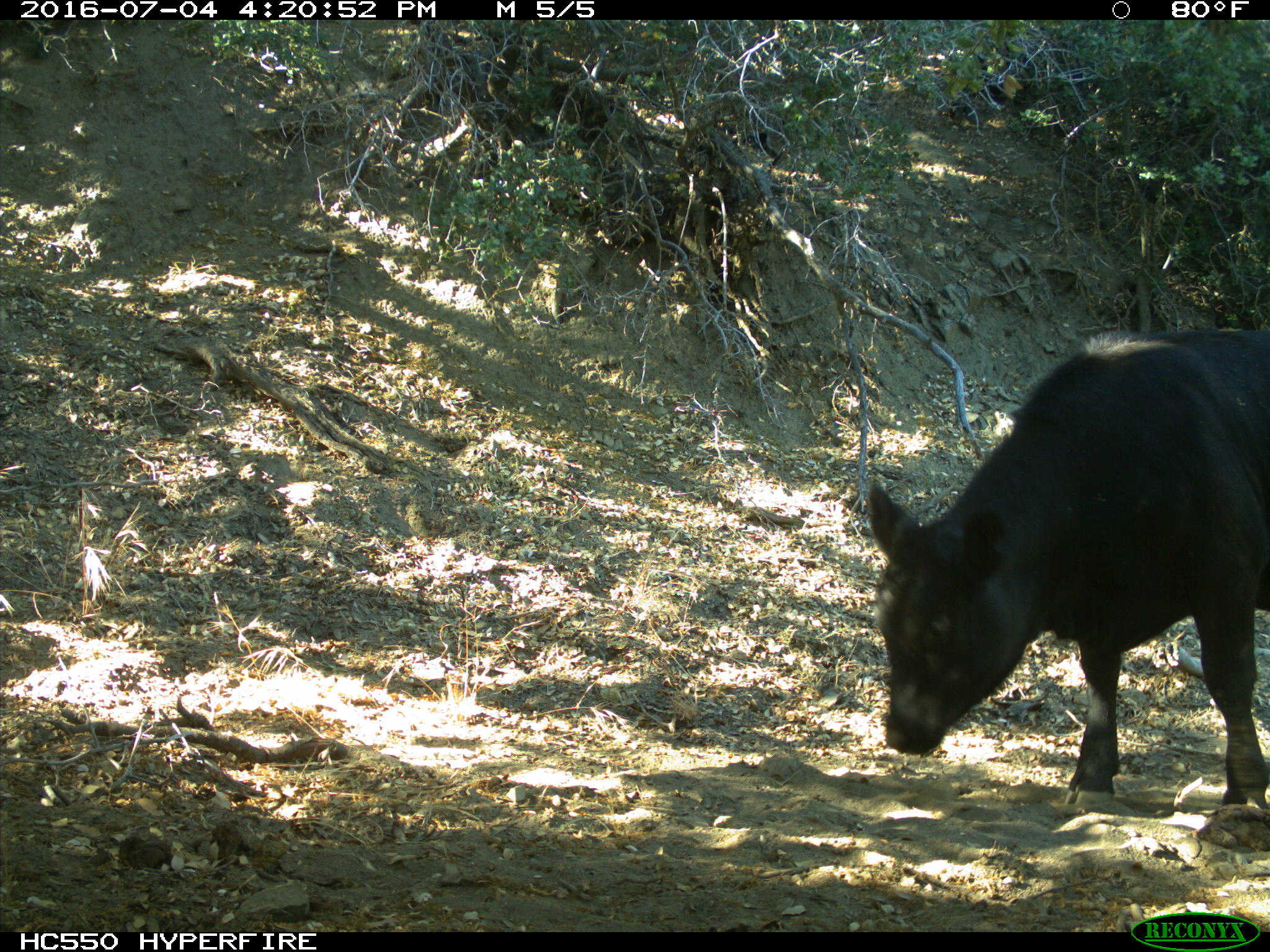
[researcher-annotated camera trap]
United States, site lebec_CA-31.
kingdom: Animalia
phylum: Chordata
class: Mammalia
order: Artiodactyla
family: Bovidae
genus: Bos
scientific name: Bos taurus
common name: domestic cow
Bos taurus (domestic cow).